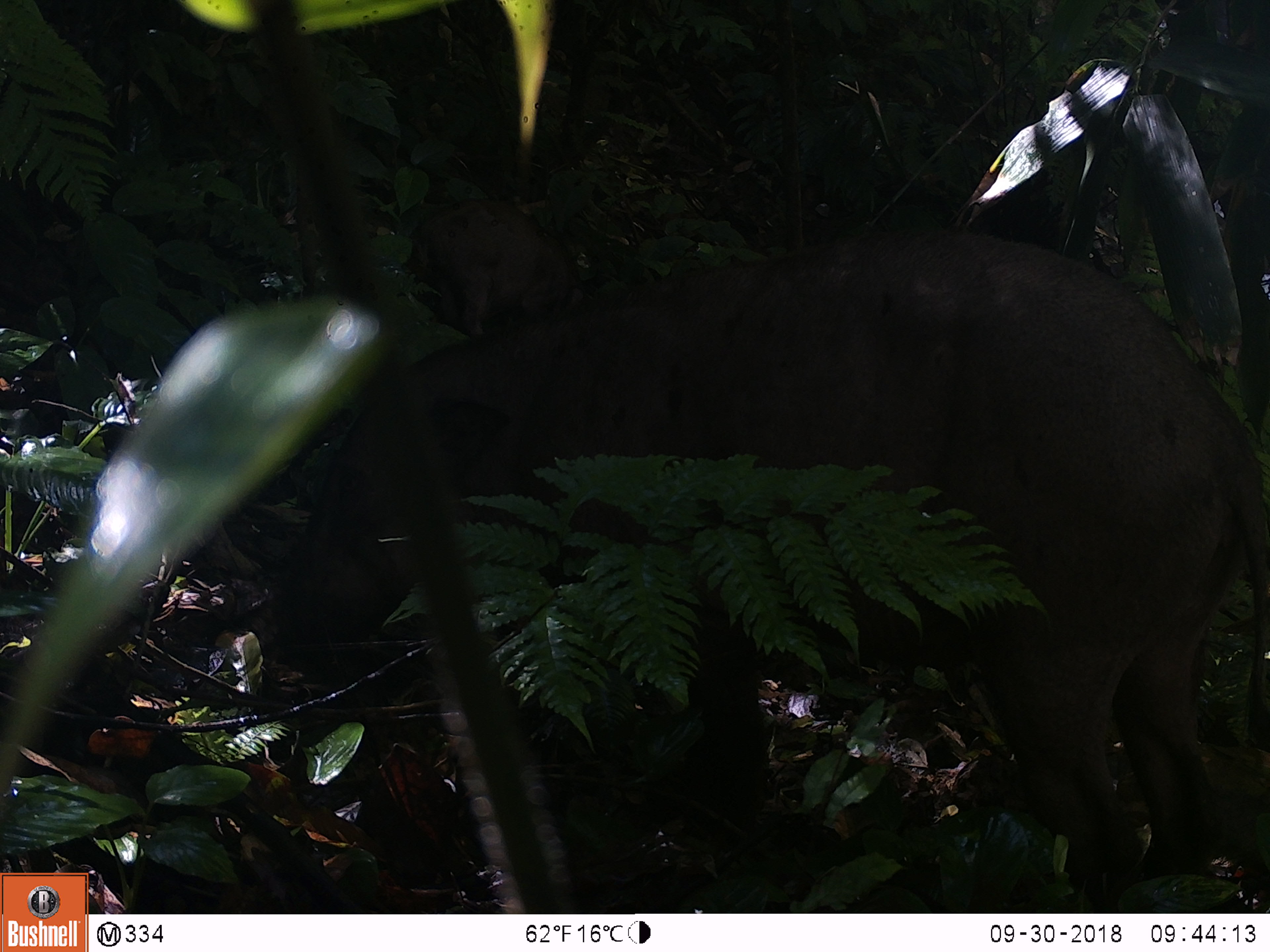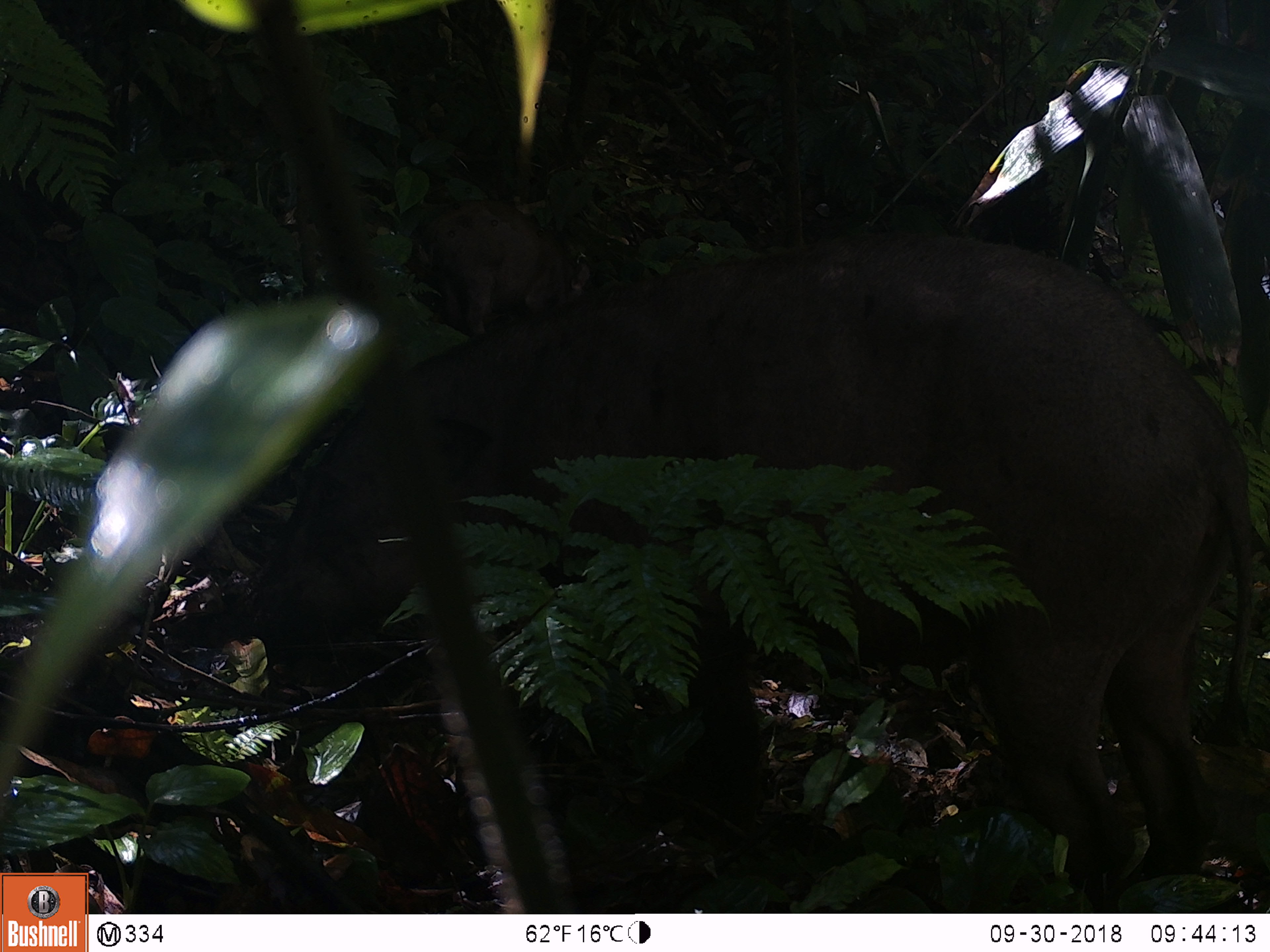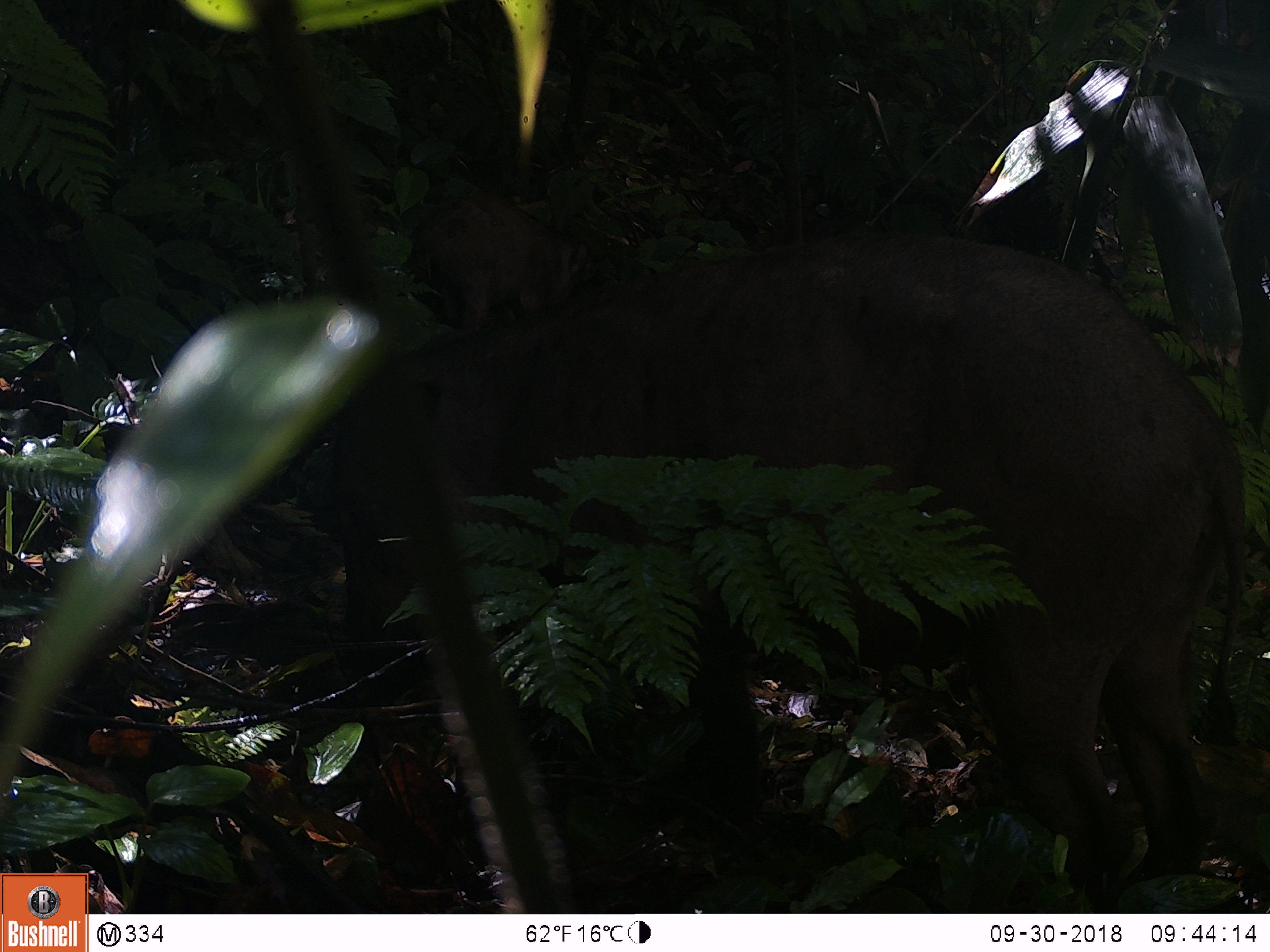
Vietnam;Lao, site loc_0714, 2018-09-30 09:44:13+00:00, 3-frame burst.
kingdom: Animalia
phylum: Chordata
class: Mammalia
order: Artiodactyla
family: Suidae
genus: Sus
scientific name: Sus scrofa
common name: eurasian wild pig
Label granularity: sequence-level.